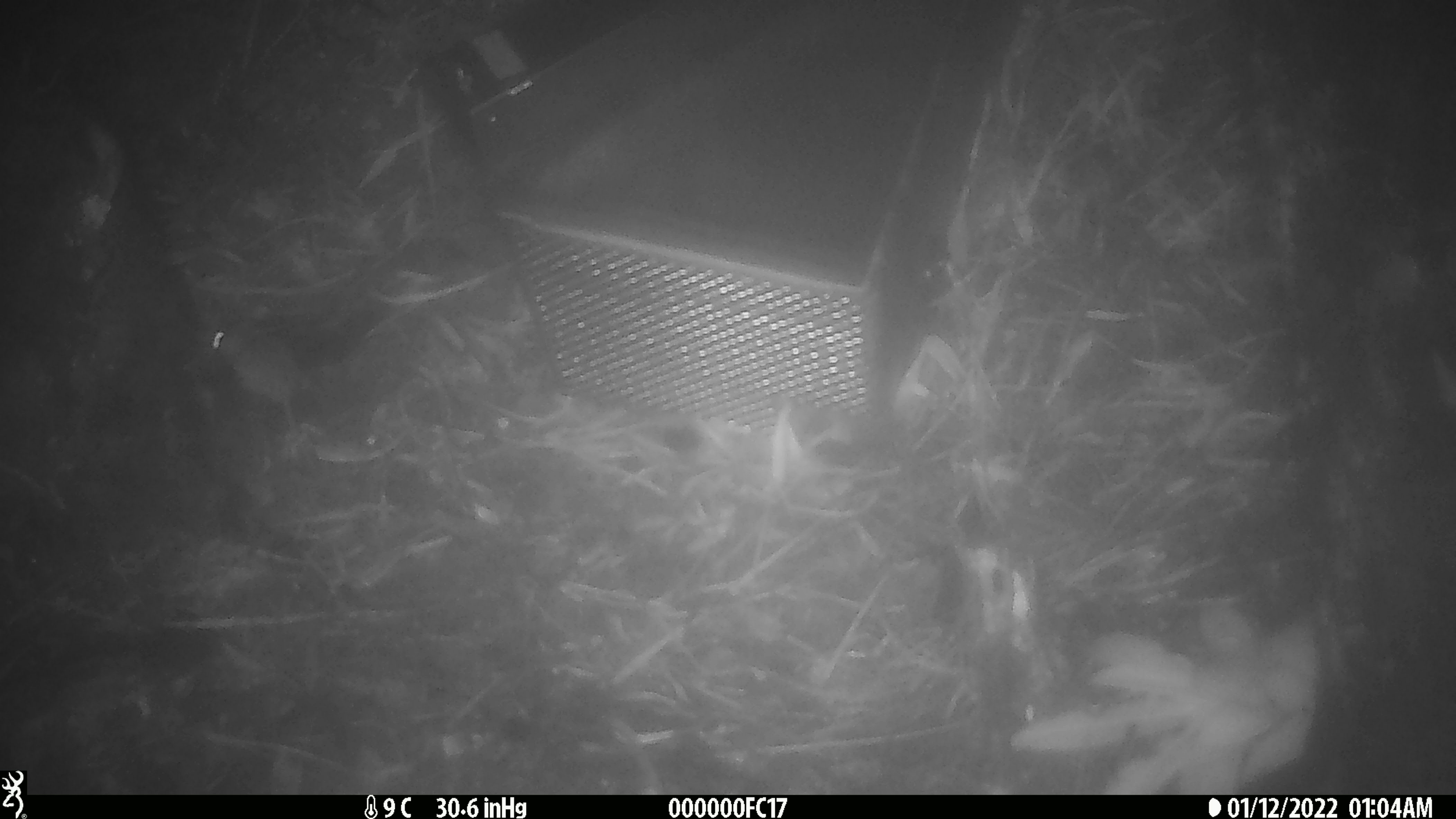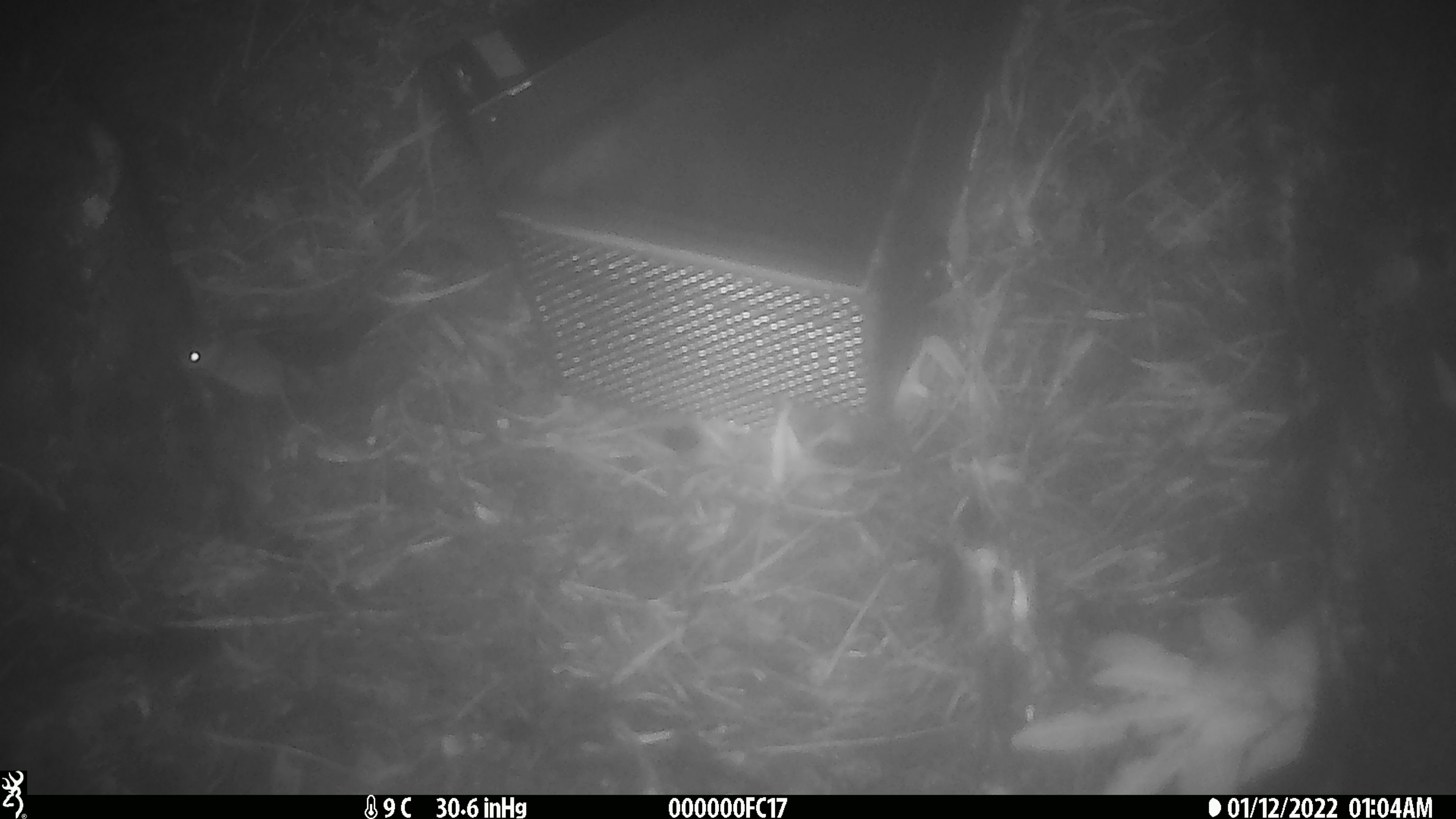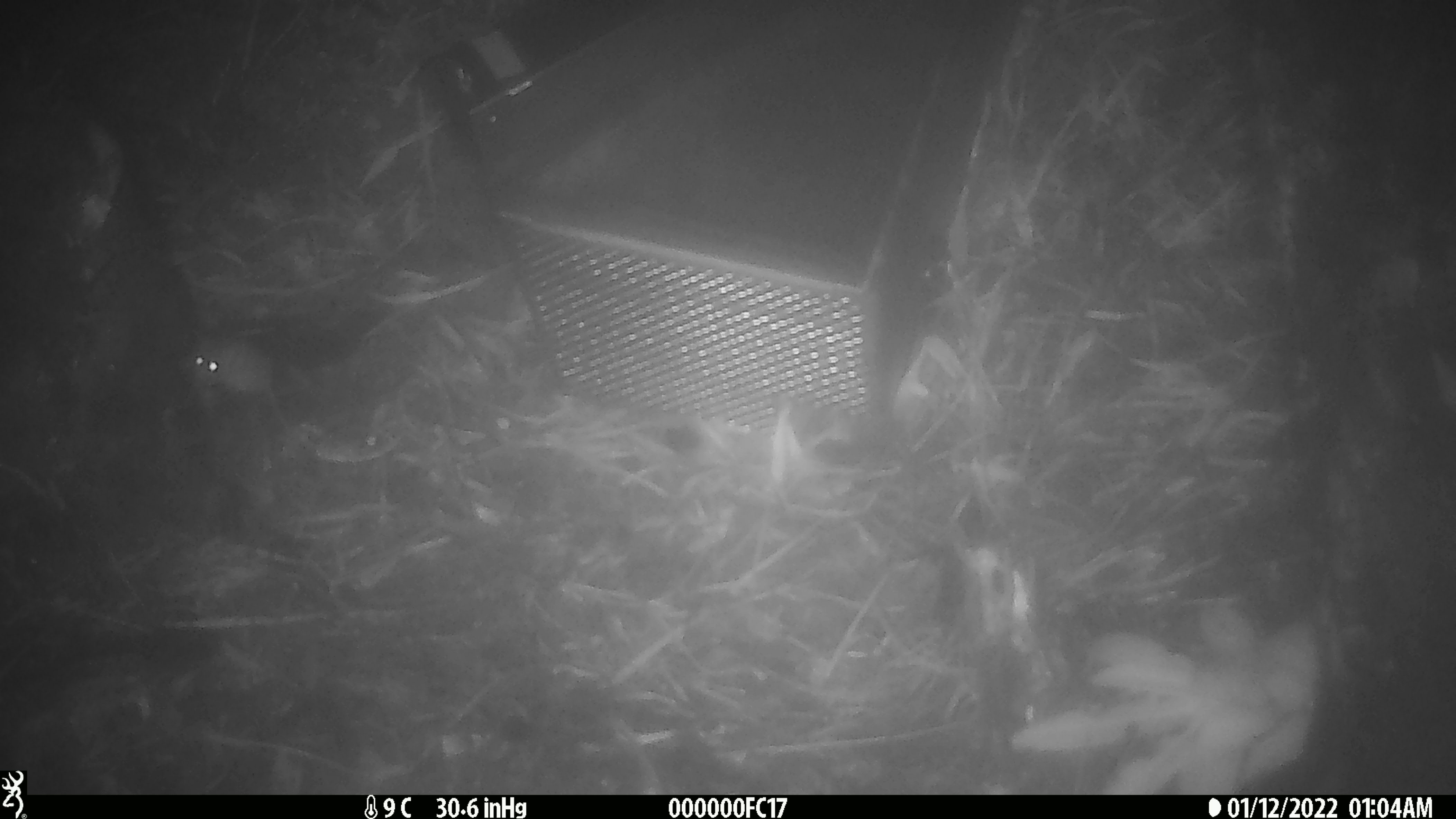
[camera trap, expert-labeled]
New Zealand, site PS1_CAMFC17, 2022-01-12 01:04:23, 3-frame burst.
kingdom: Animalia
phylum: Chordata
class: Mammalia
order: Rodentia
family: Muridae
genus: Mus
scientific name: Mus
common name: mouse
Mouse (Mus).